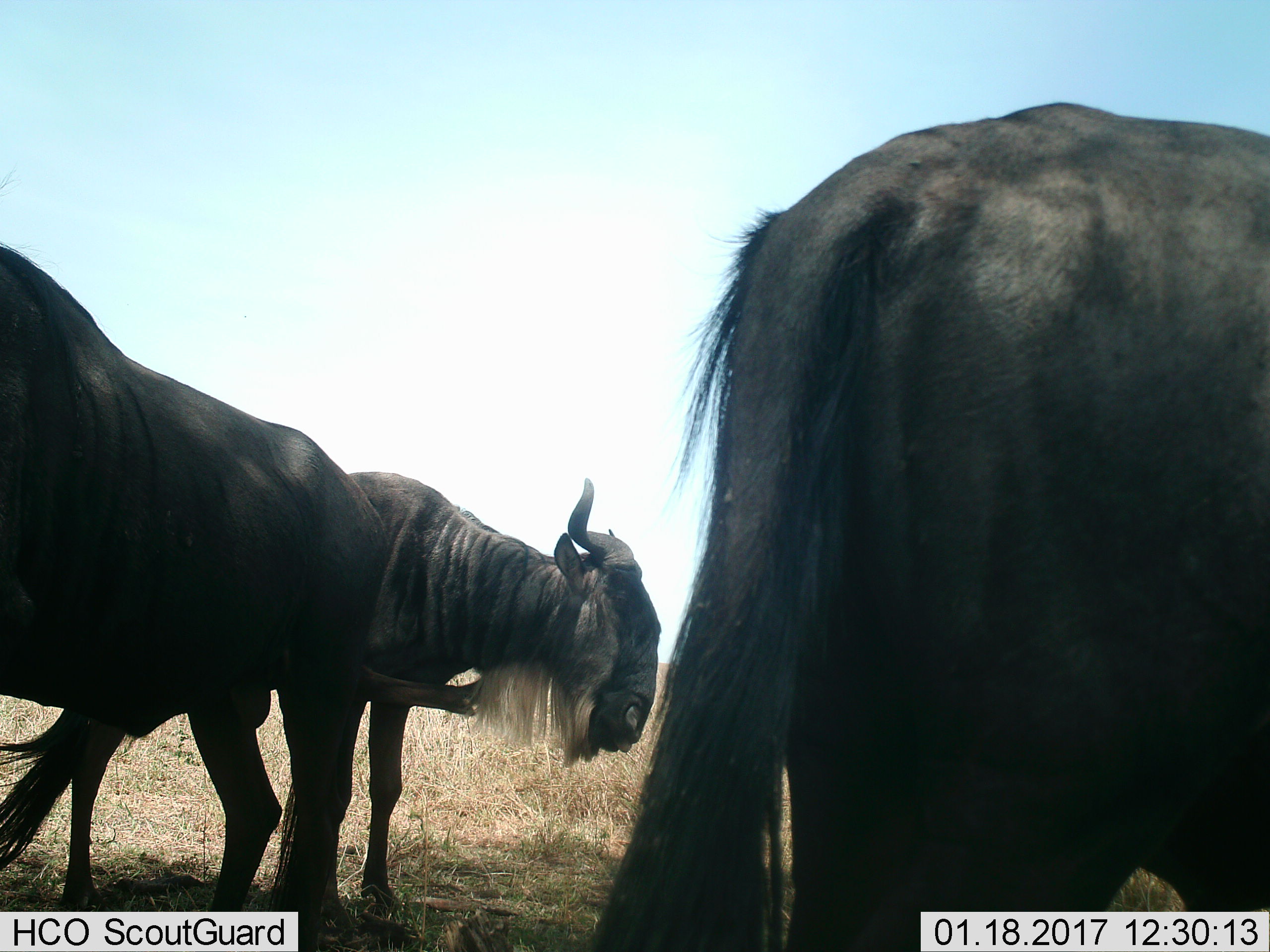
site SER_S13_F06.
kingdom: Animalia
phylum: Chordata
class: Mammalia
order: Artiodactyla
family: Bovidae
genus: Connochaetes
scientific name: Connochaetes taurinus taurinus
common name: blue wildebeest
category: wildebeestblue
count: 3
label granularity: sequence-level